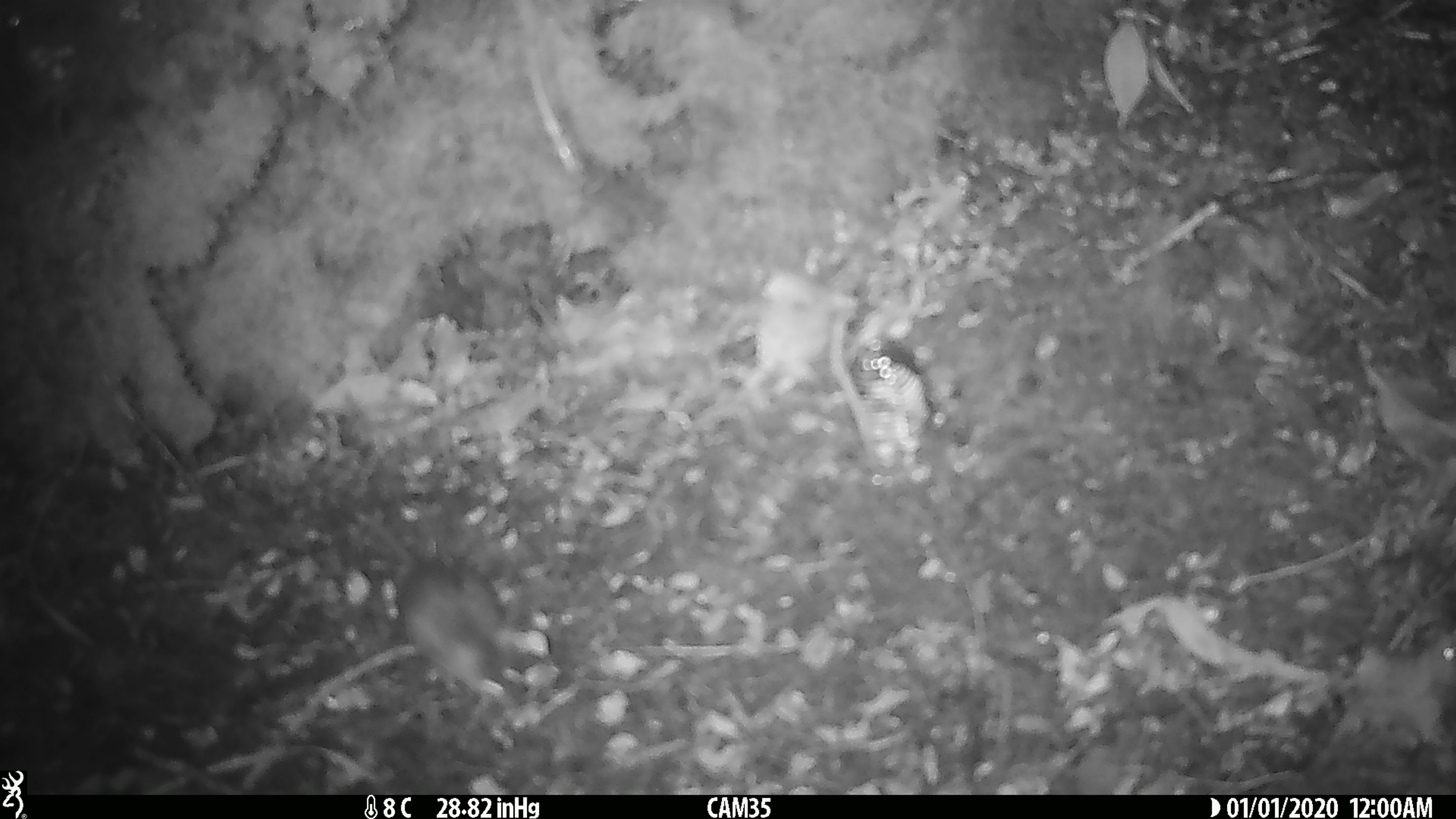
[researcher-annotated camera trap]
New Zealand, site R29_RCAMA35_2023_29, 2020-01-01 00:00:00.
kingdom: Animalia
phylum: Chordata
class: Mammalia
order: Rodentia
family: Muridae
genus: Mus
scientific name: Mus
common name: mouse